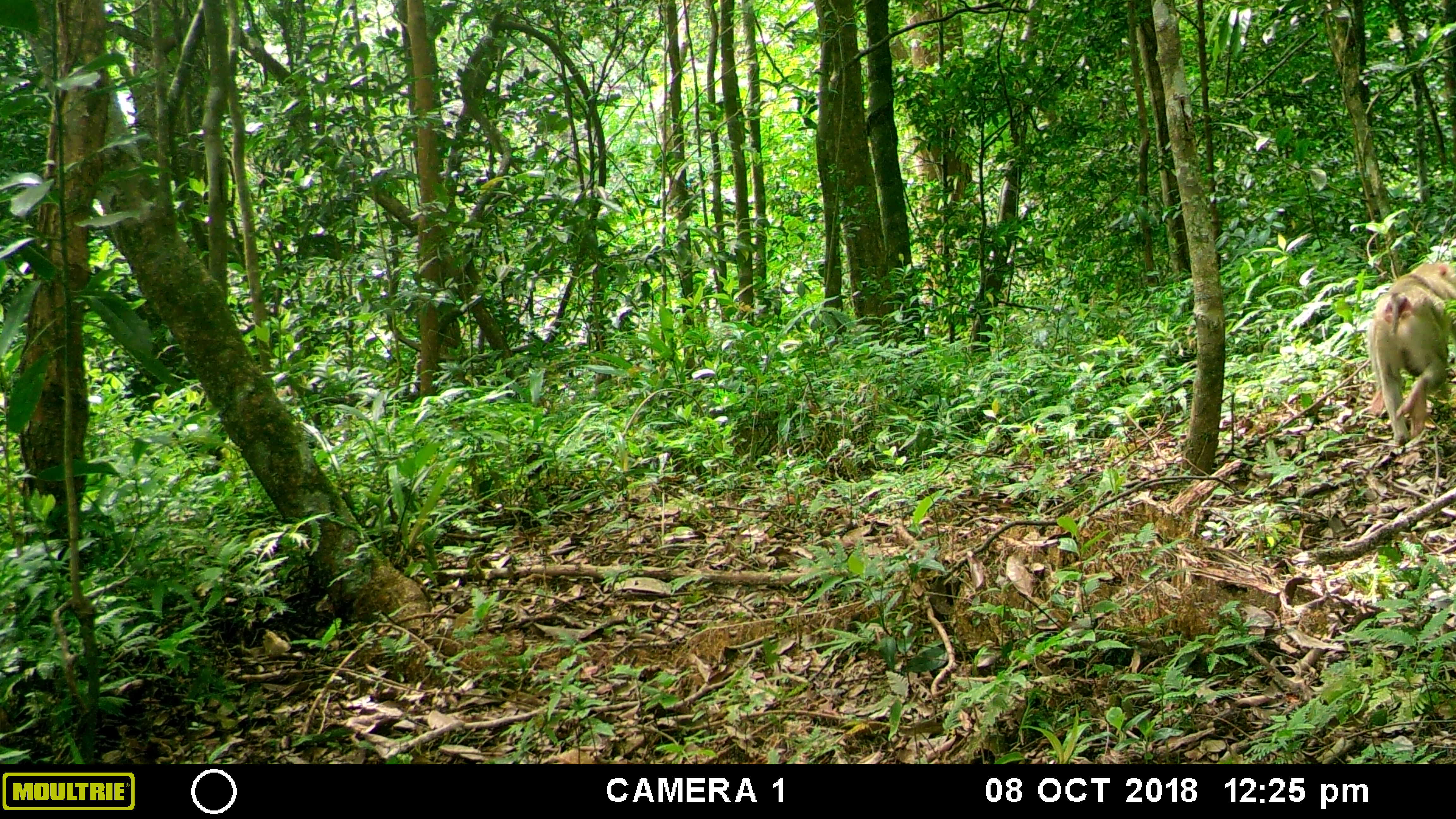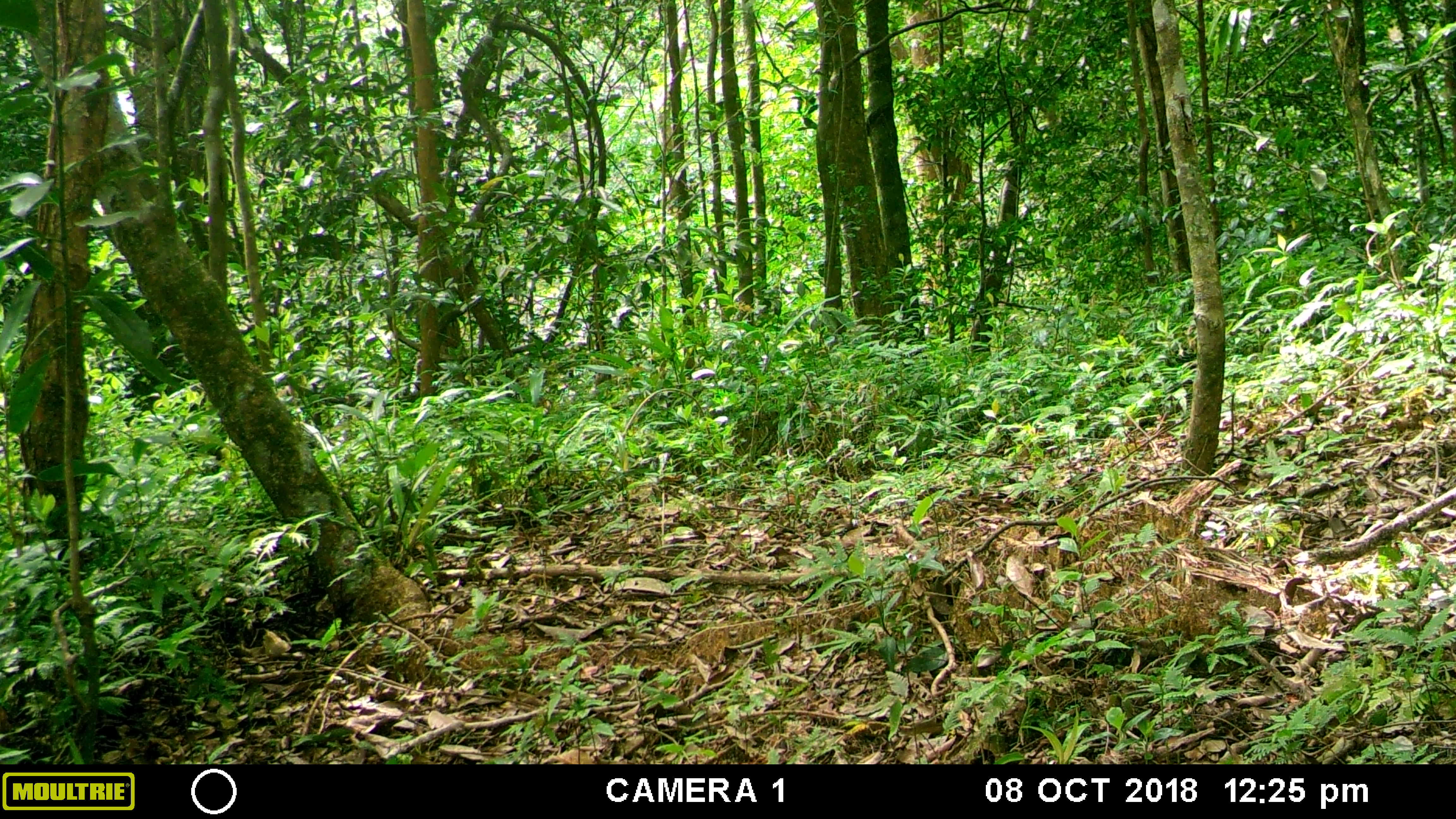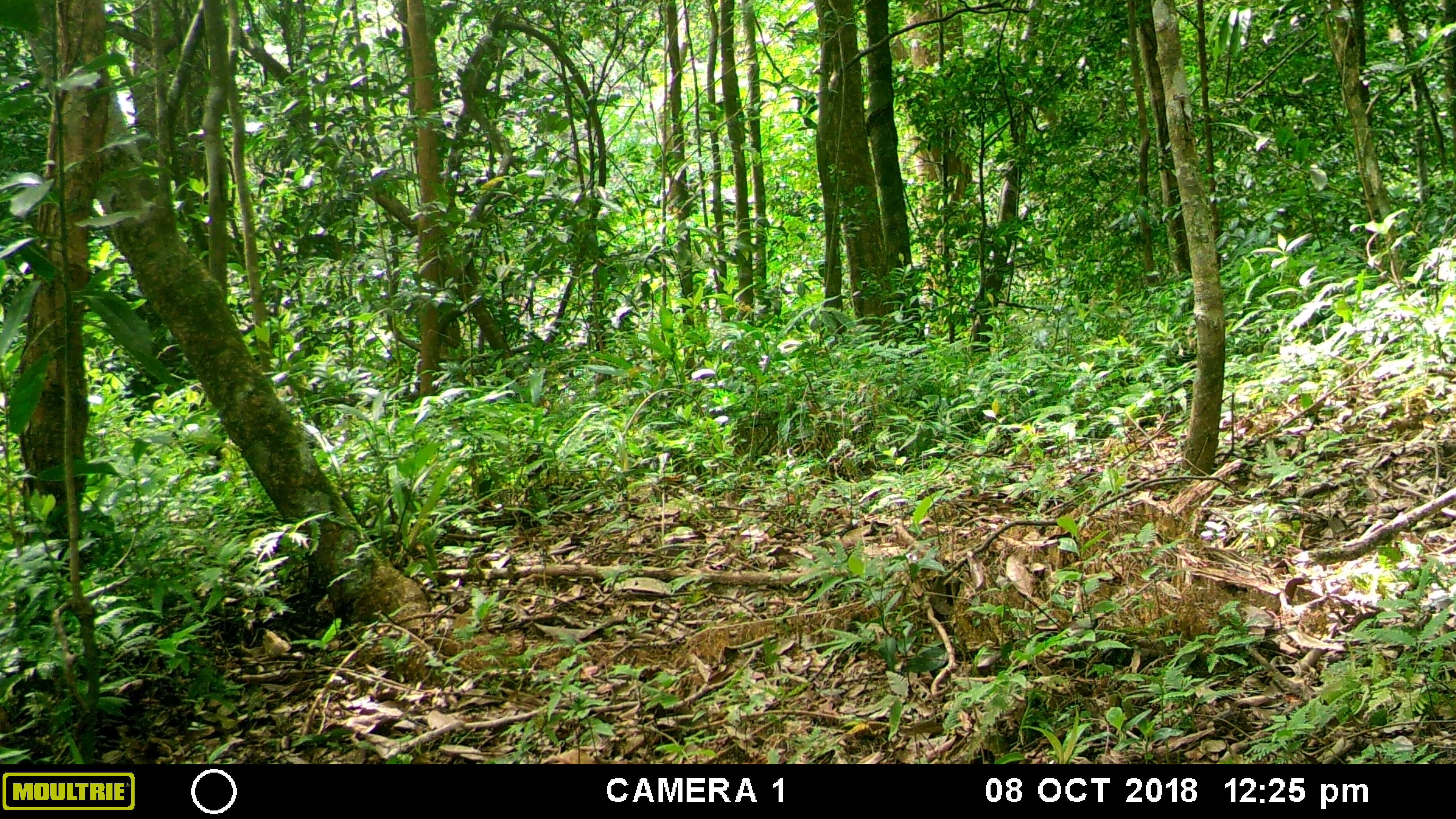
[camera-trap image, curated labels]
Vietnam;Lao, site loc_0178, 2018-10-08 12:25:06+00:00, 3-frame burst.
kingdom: Animalia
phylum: Chordata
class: Mammalia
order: Primates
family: Cercopithecidae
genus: Macaca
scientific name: Macaca nemestrina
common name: pig-tailed macaque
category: pig tailed macaque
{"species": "pig tailed macaque (pig-tailed macaque) (Macaca nemestrina)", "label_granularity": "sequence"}